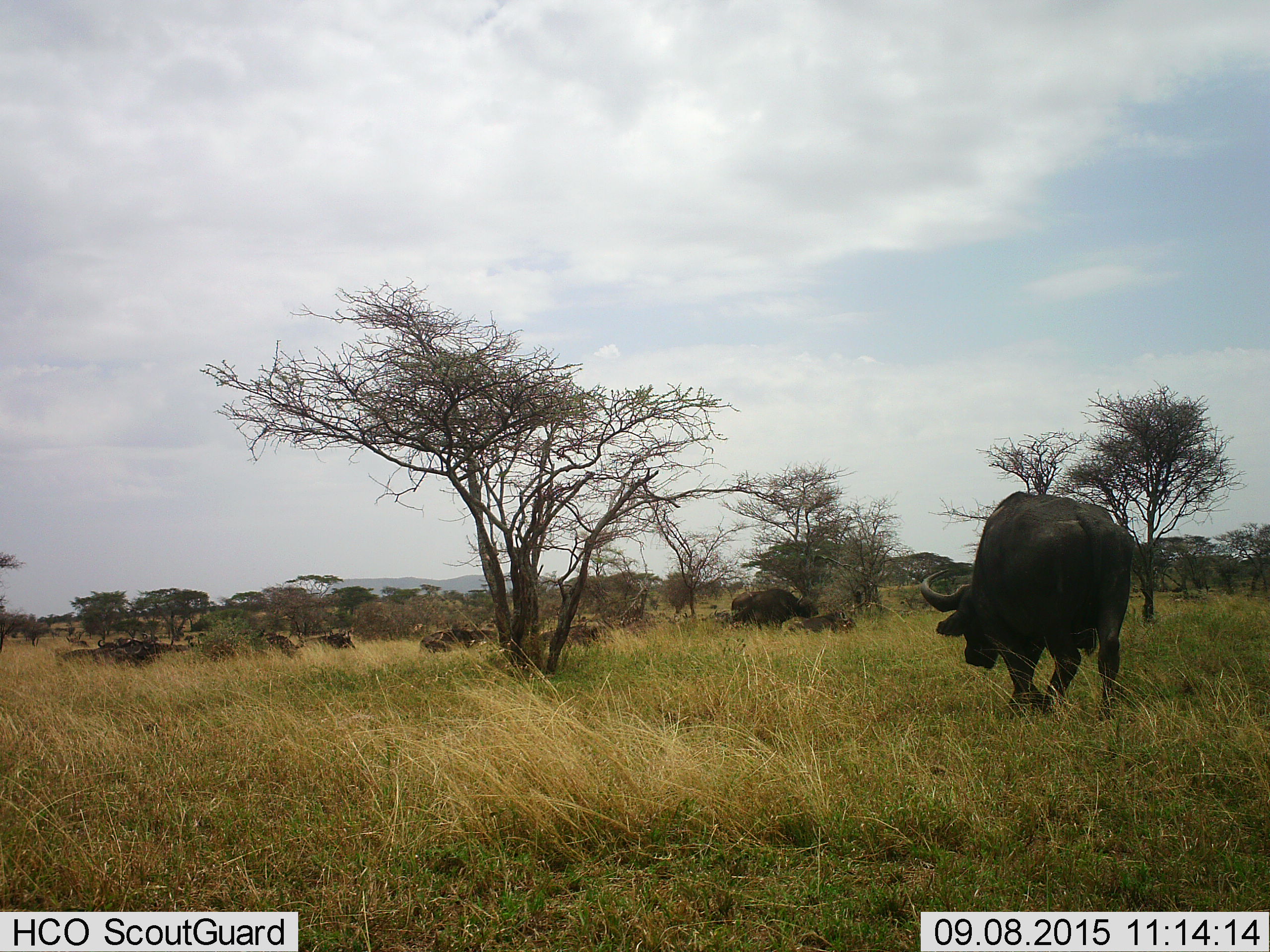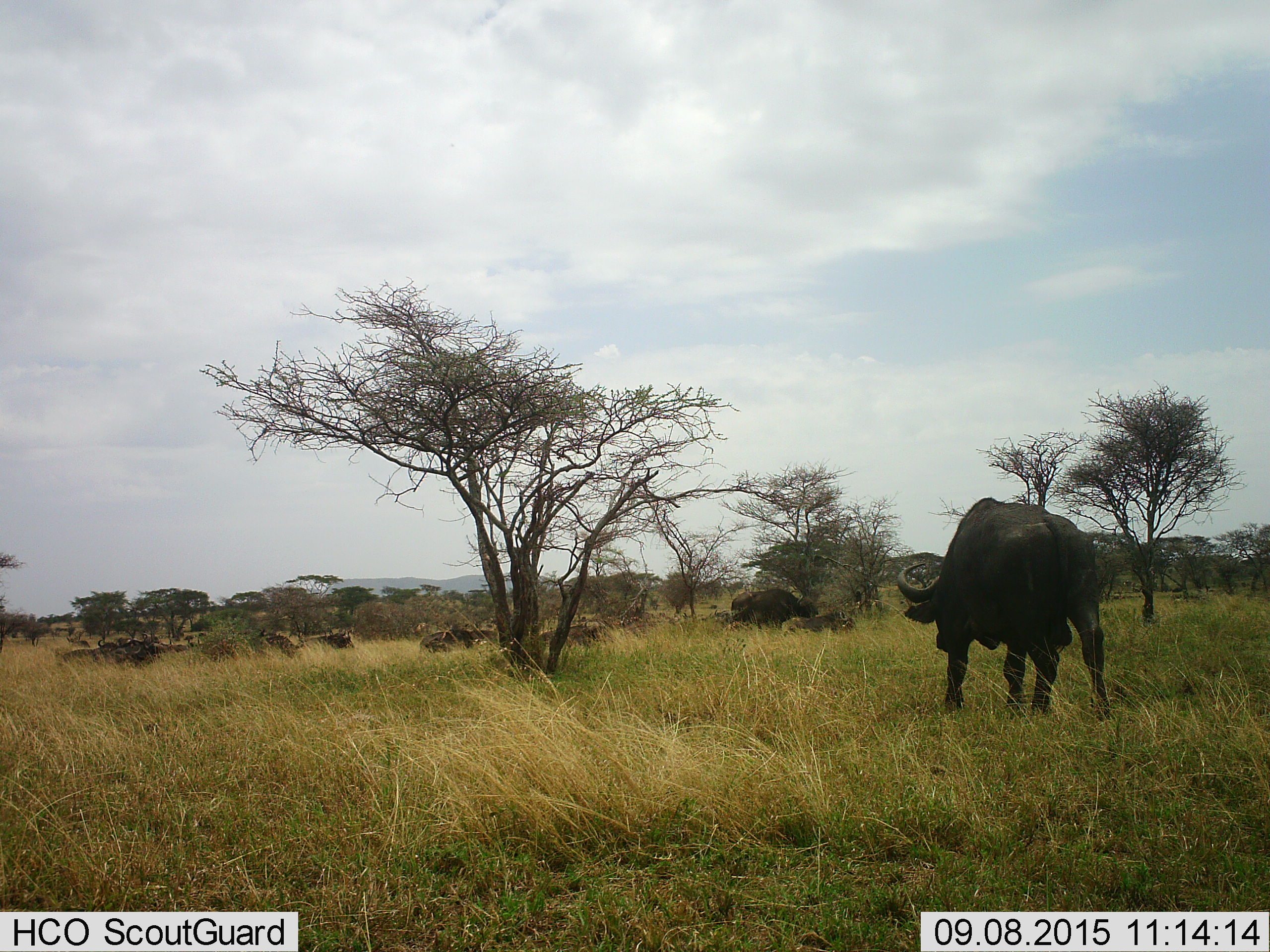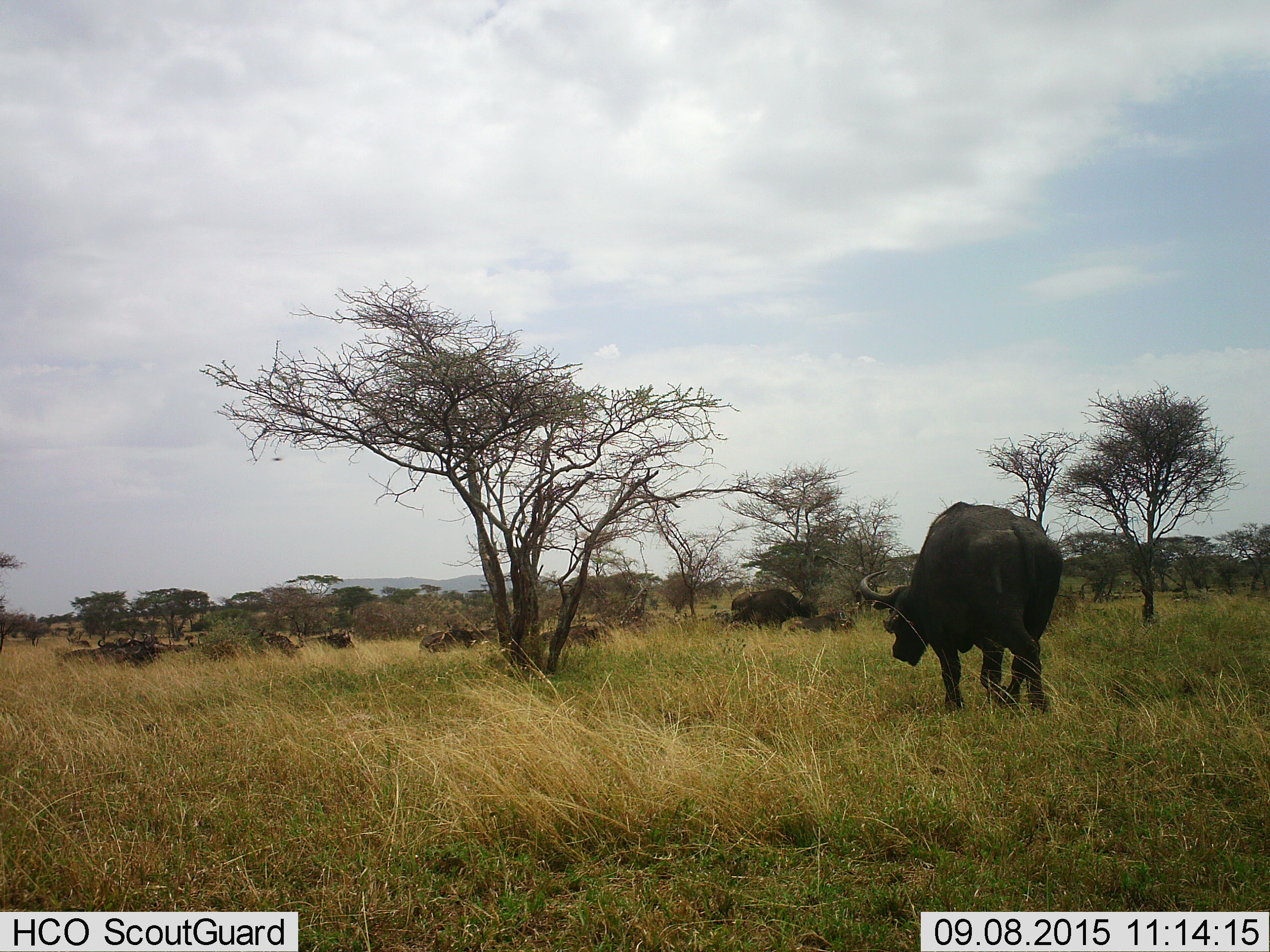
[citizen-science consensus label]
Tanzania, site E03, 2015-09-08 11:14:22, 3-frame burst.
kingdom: Animalia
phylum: Chordata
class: Mammalia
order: Artiodactyla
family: Bovidae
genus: Syncerus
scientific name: Syncerus caffer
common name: cape buffalo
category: buffalo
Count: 11-50.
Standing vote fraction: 56%.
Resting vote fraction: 56%.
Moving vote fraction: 88%.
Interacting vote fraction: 12%.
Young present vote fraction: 25%.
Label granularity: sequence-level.